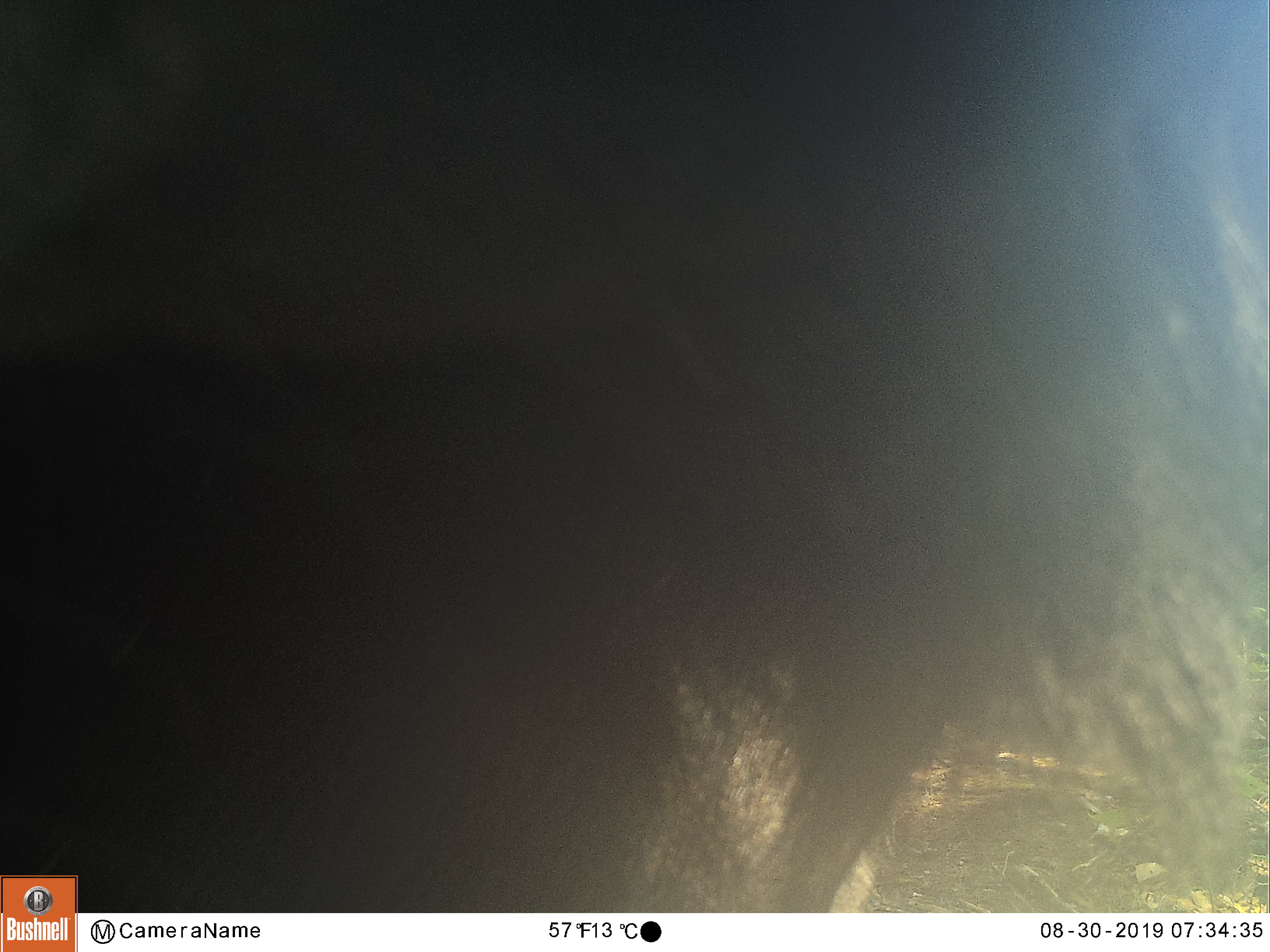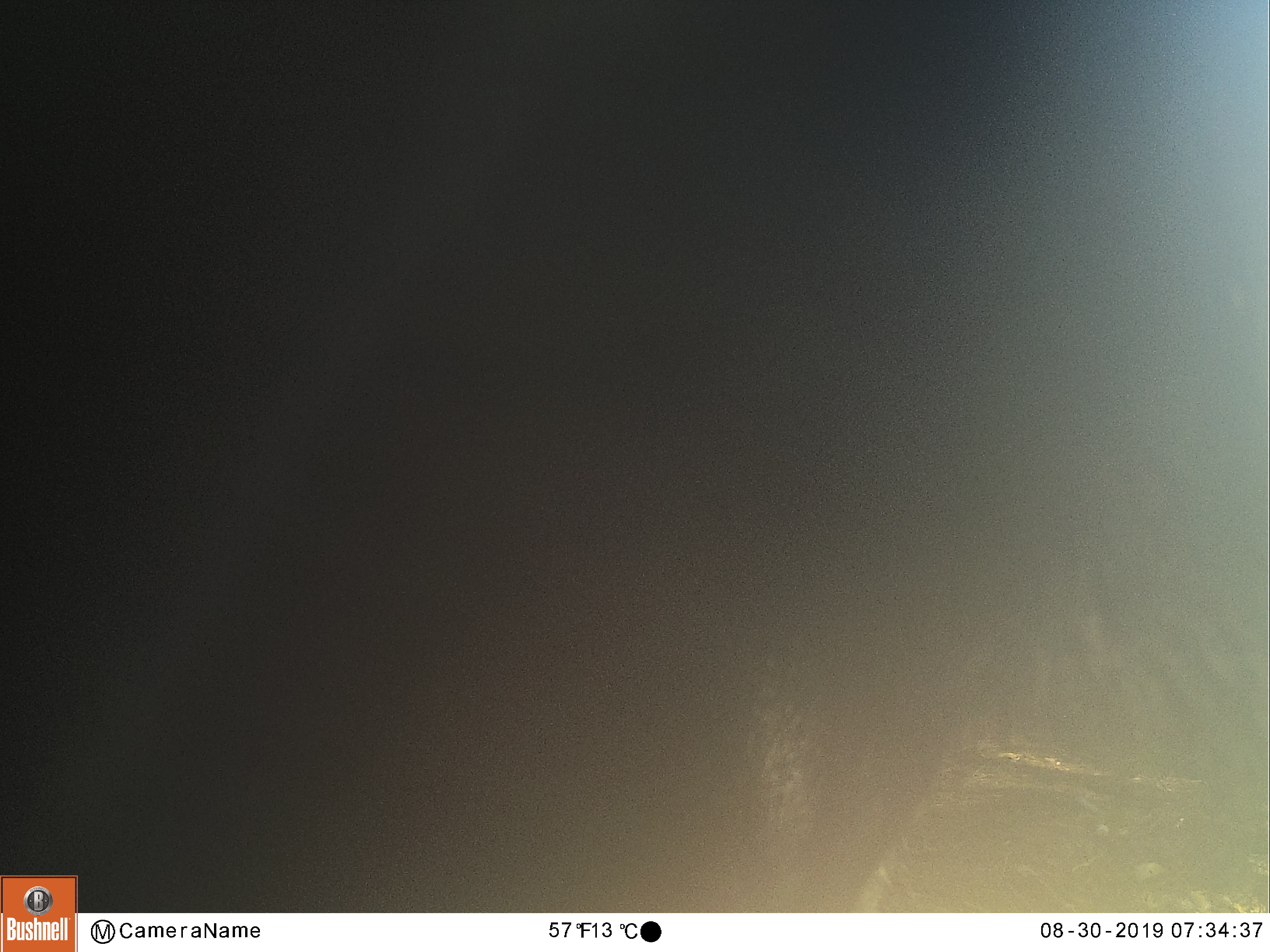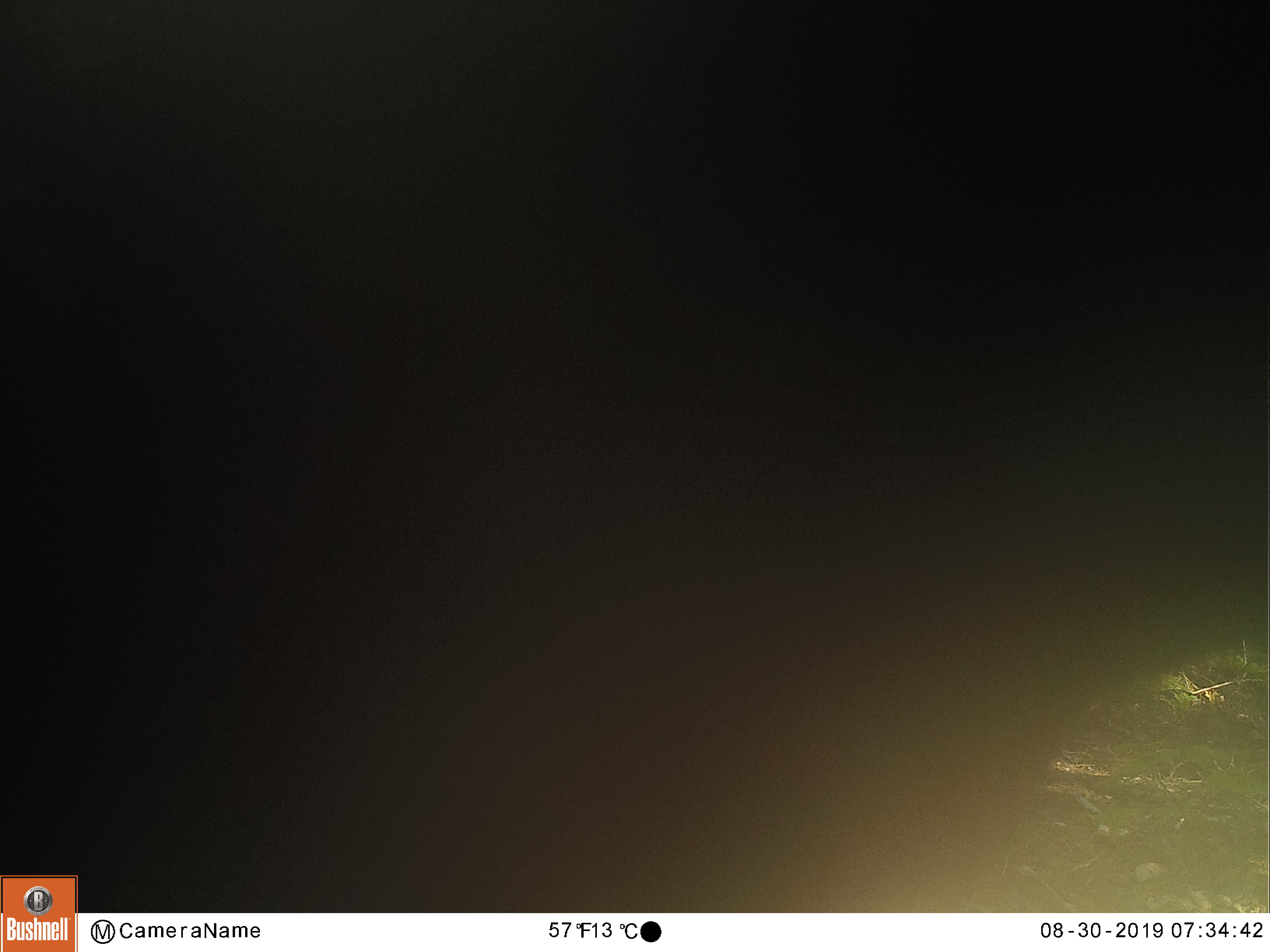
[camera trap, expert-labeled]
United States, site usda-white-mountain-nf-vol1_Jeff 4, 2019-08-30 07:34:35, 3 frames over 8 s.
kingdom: Animalia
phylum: Chordata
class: Mammalia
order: Artiodactyla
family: Cervidae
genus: Alces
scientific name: Alces alces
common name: moose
Moose (Alces alces).